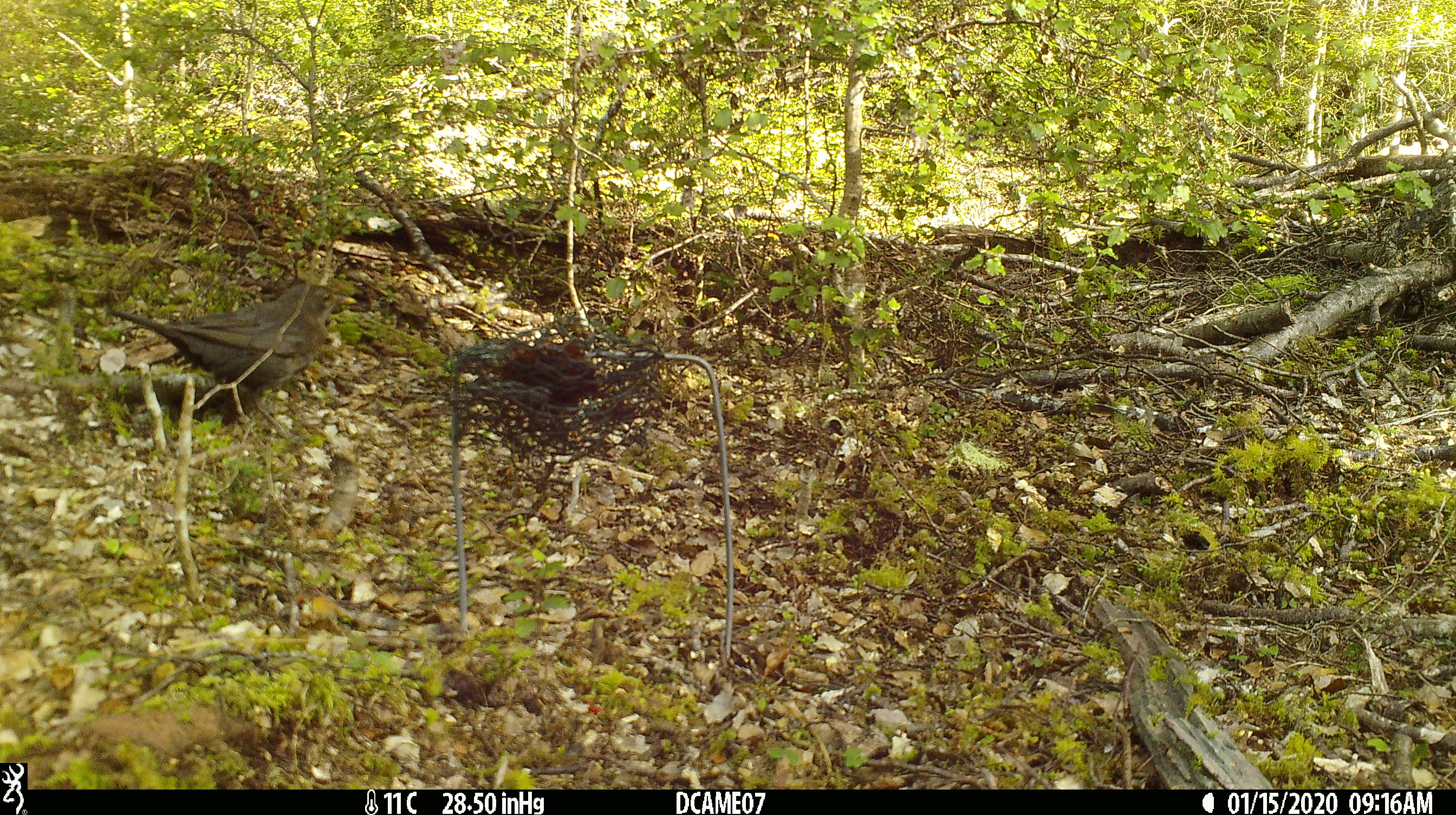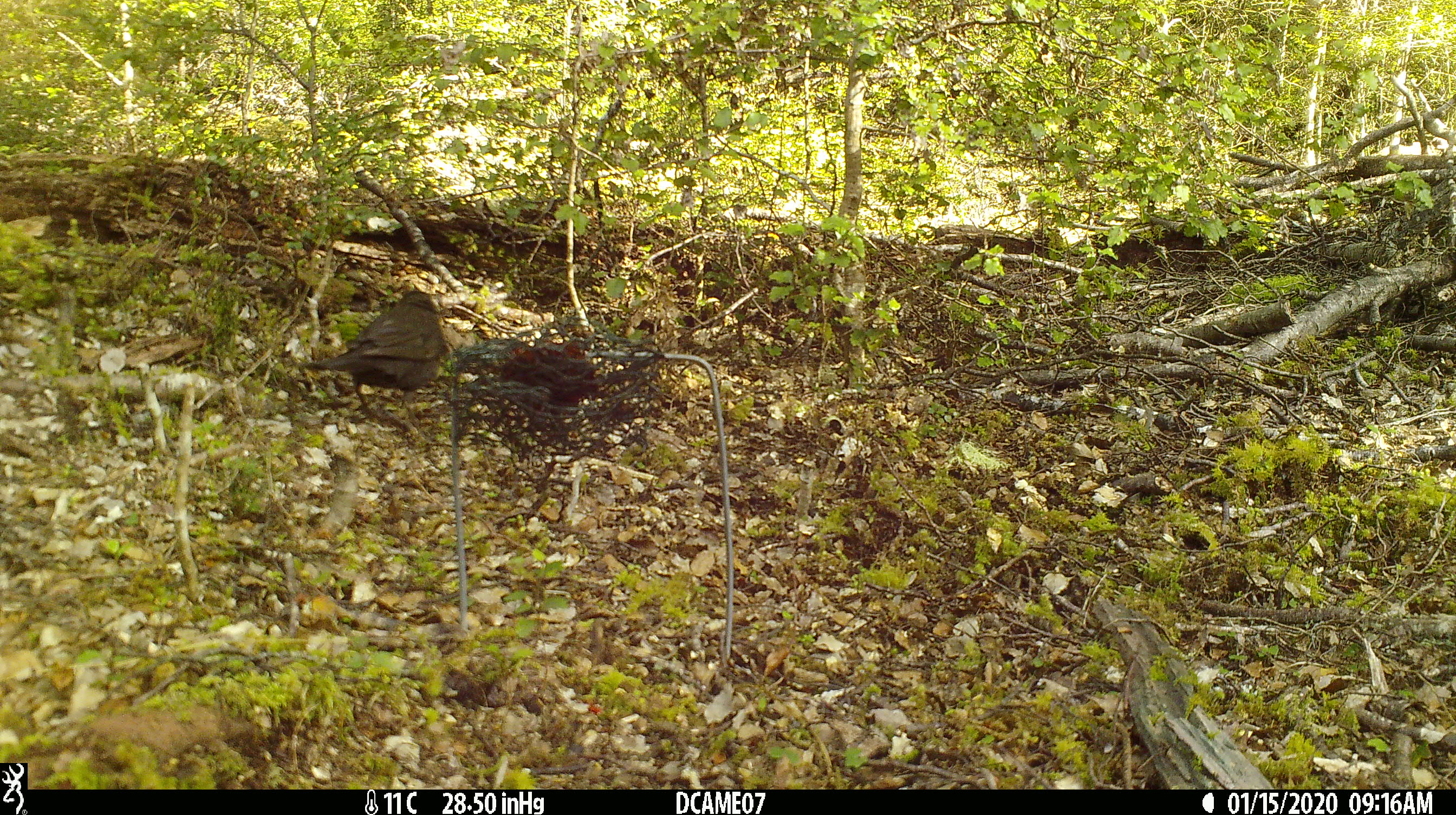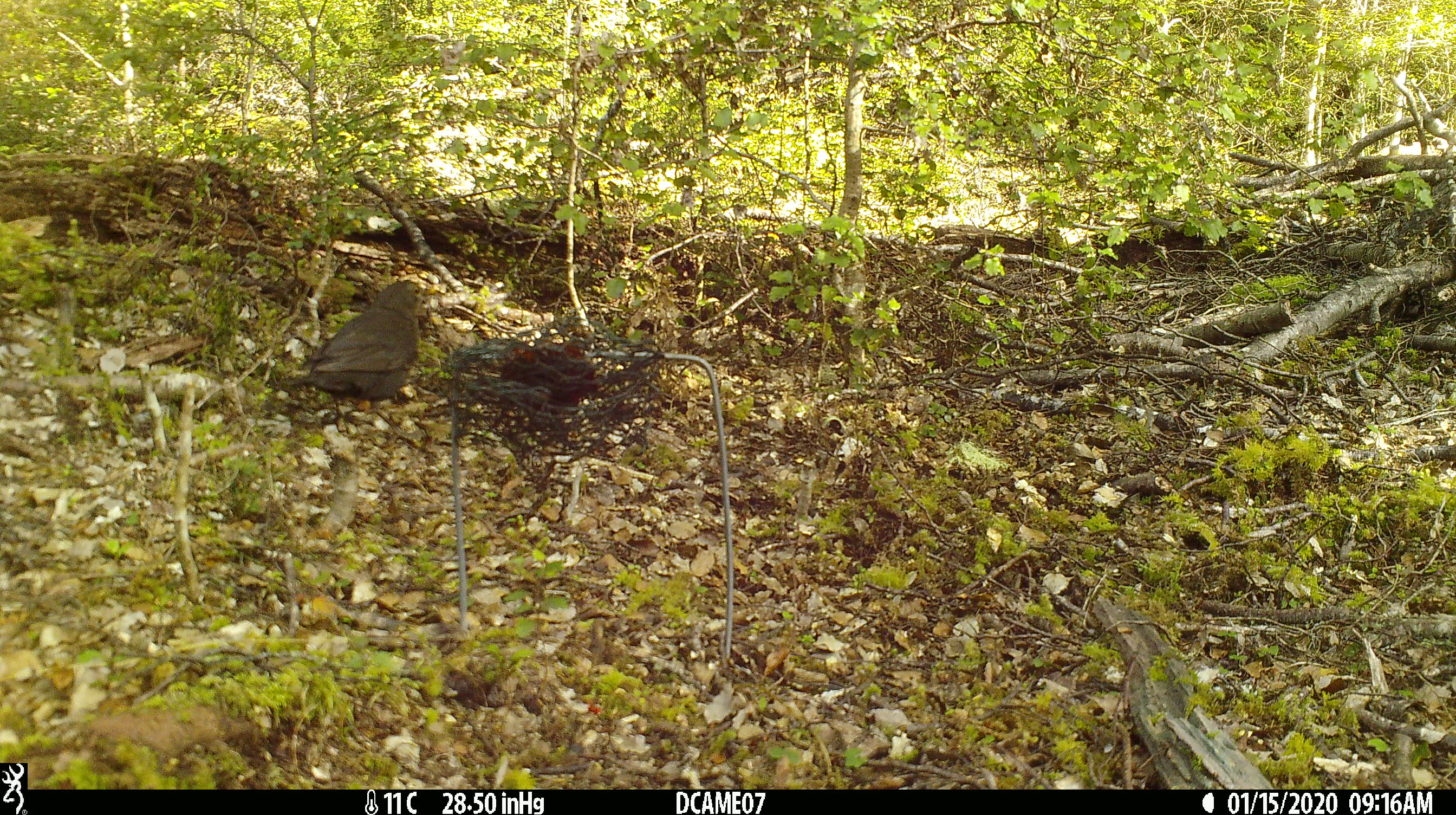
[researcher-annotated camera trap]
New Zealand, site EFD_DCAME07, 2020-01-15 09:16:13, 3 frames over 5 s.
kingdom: Animalia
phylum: Chordata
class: Aves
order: Passeriformes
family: Turdidae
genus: Turdus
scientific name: Turdus merula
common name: eurasian blackbird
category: blackbird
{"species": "blackbird (eurasian blackbird) (Turdus merula)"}